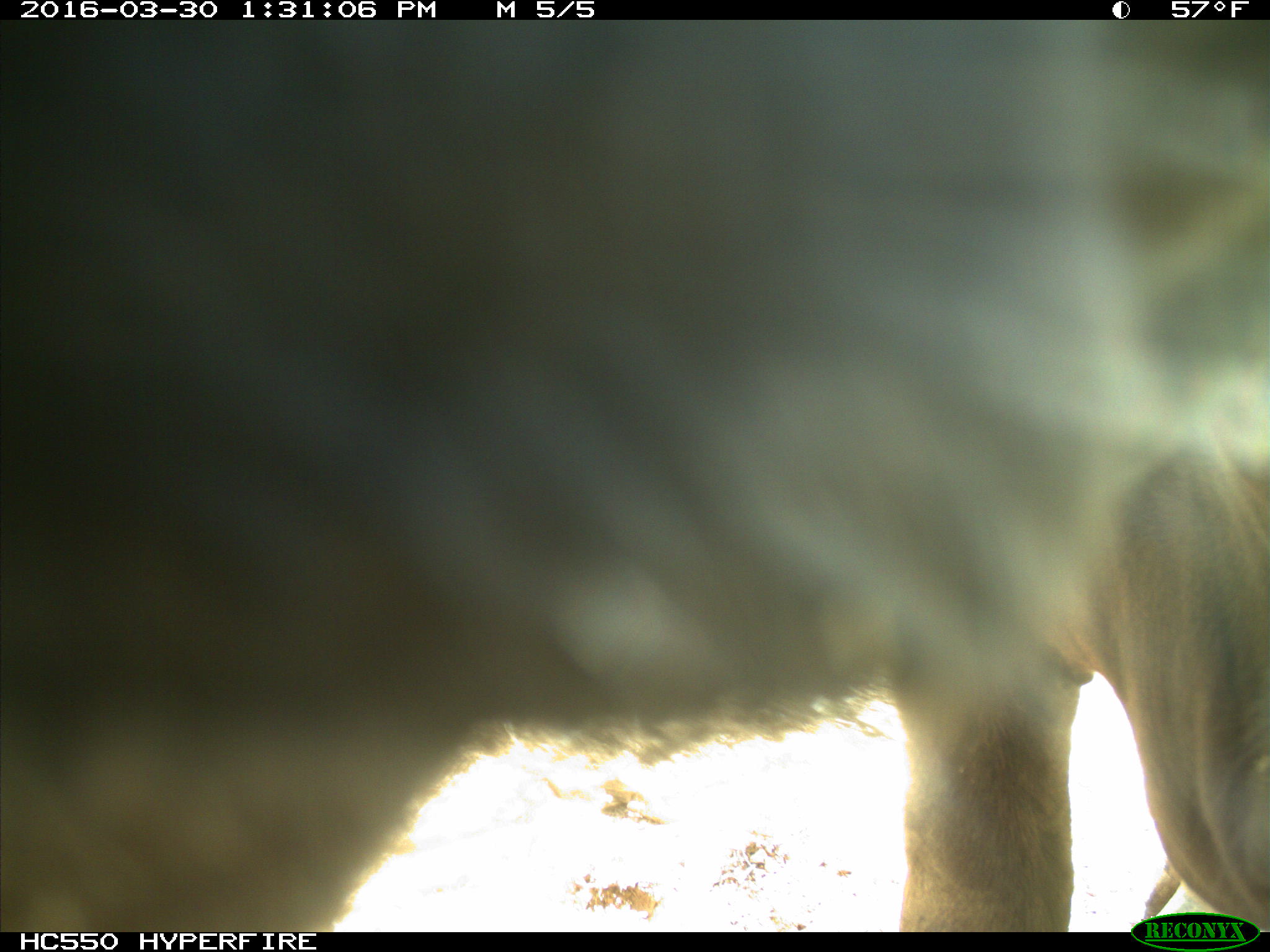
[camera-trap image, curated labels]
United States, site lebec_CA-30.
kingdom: Animalia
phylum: Chordata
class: Mammalia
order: Artiodactyla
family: Bovidae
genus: Bos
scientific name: Bos taurus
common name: domestic cow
Bos taurus (domestic cow).